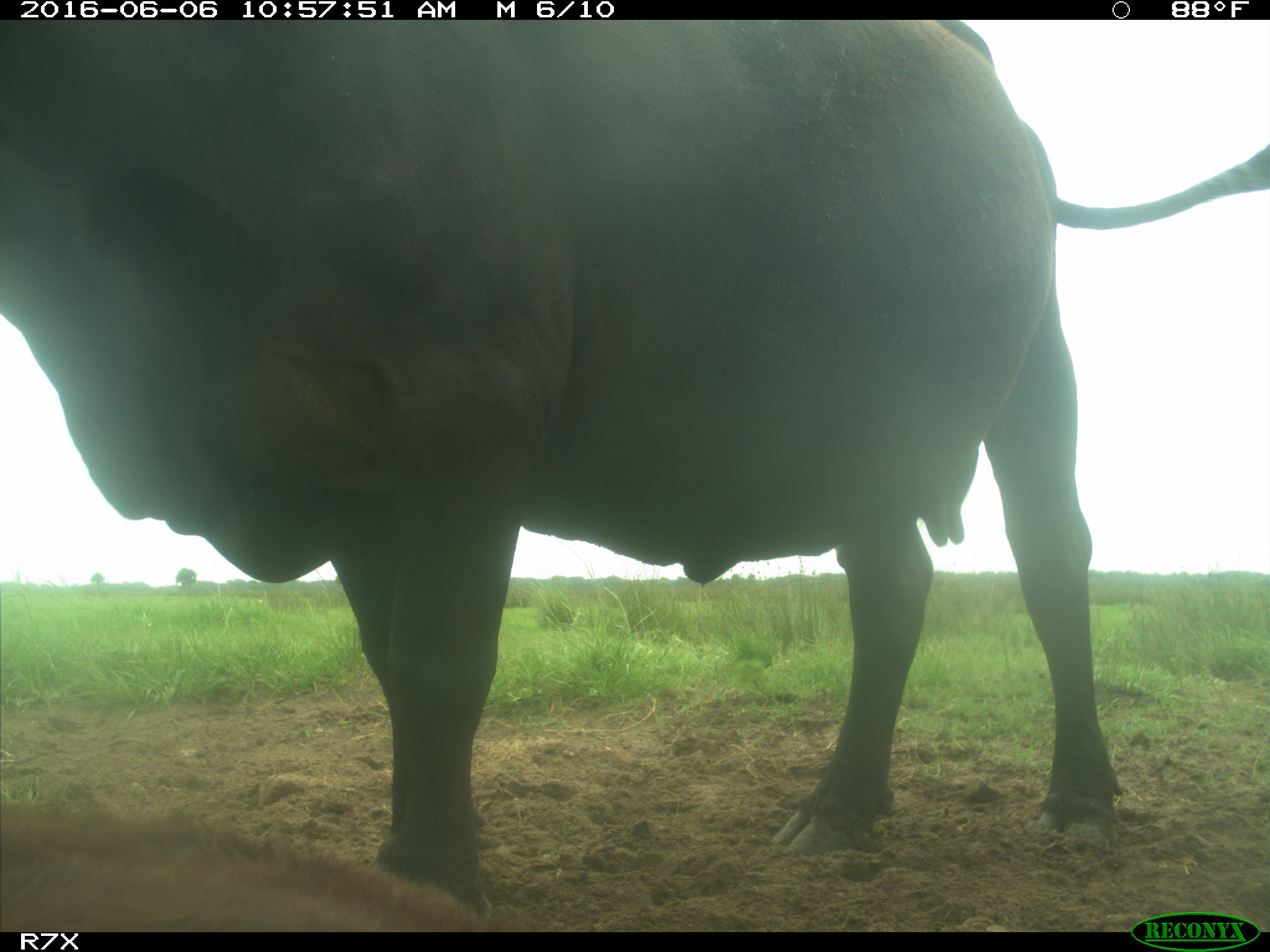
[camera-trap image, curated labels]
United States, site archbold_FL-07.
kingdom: Animalia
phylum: Chordata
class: Mammalia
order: Artiodactyla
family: Bovidae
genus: Bos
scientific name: Bos taurus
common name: domestic cow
Bos taurus (domestic cow).